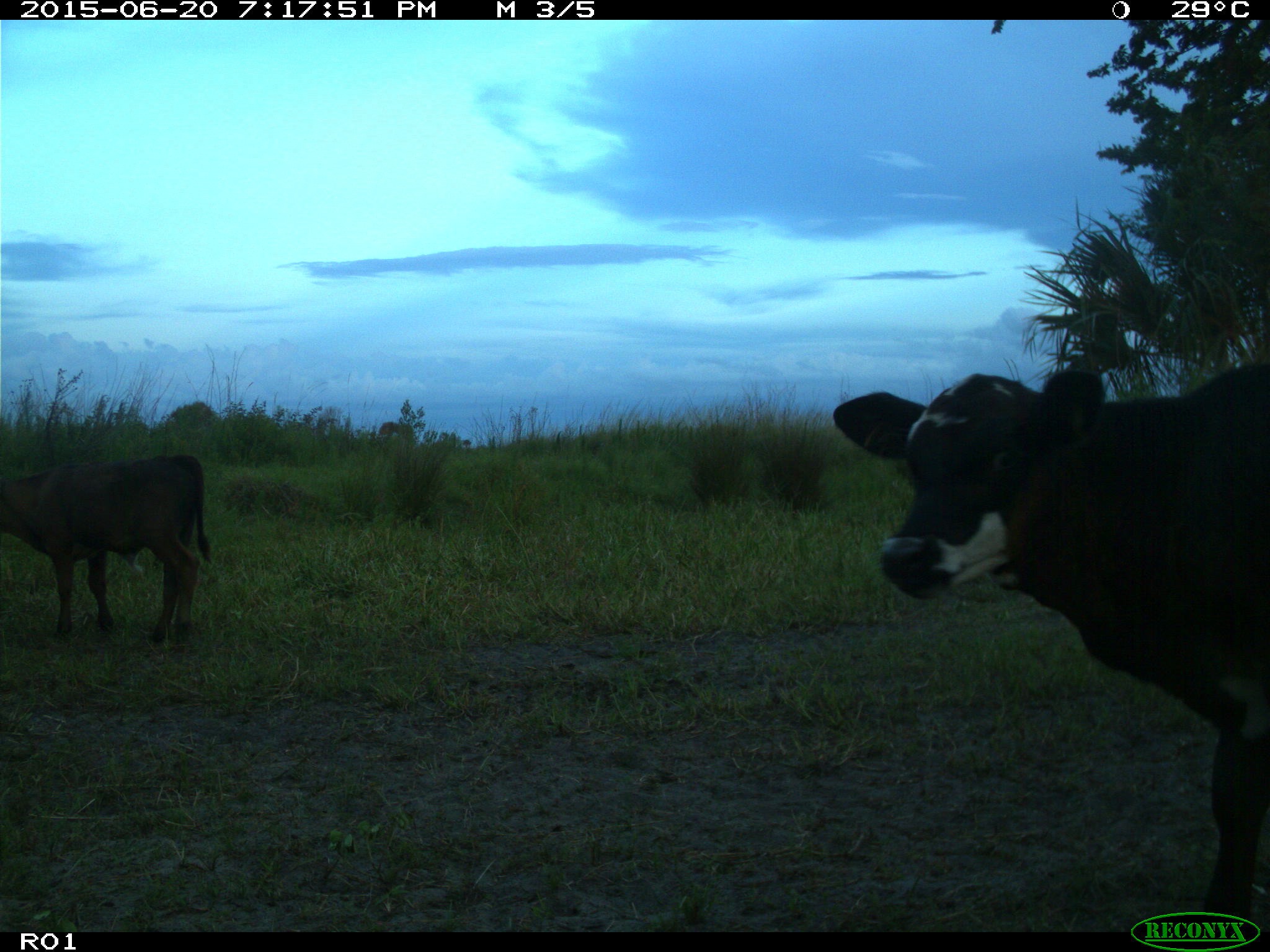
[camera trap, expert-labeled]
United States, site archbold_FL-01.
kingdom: Animalia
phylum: Chordata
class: Mammalia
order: Artiodactyla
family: Bovidae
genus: Bos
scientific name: Bos taurus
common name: domestic cow